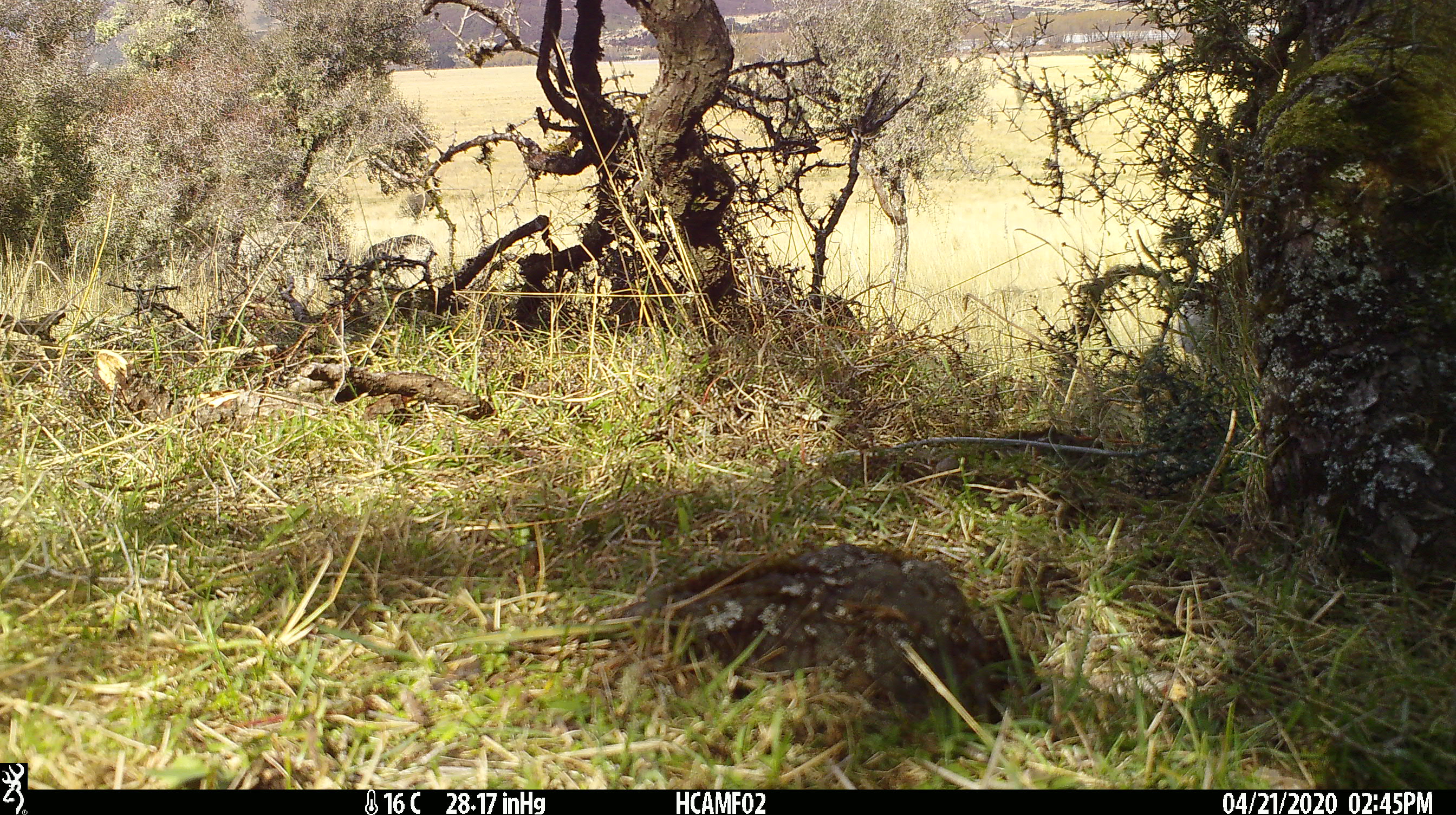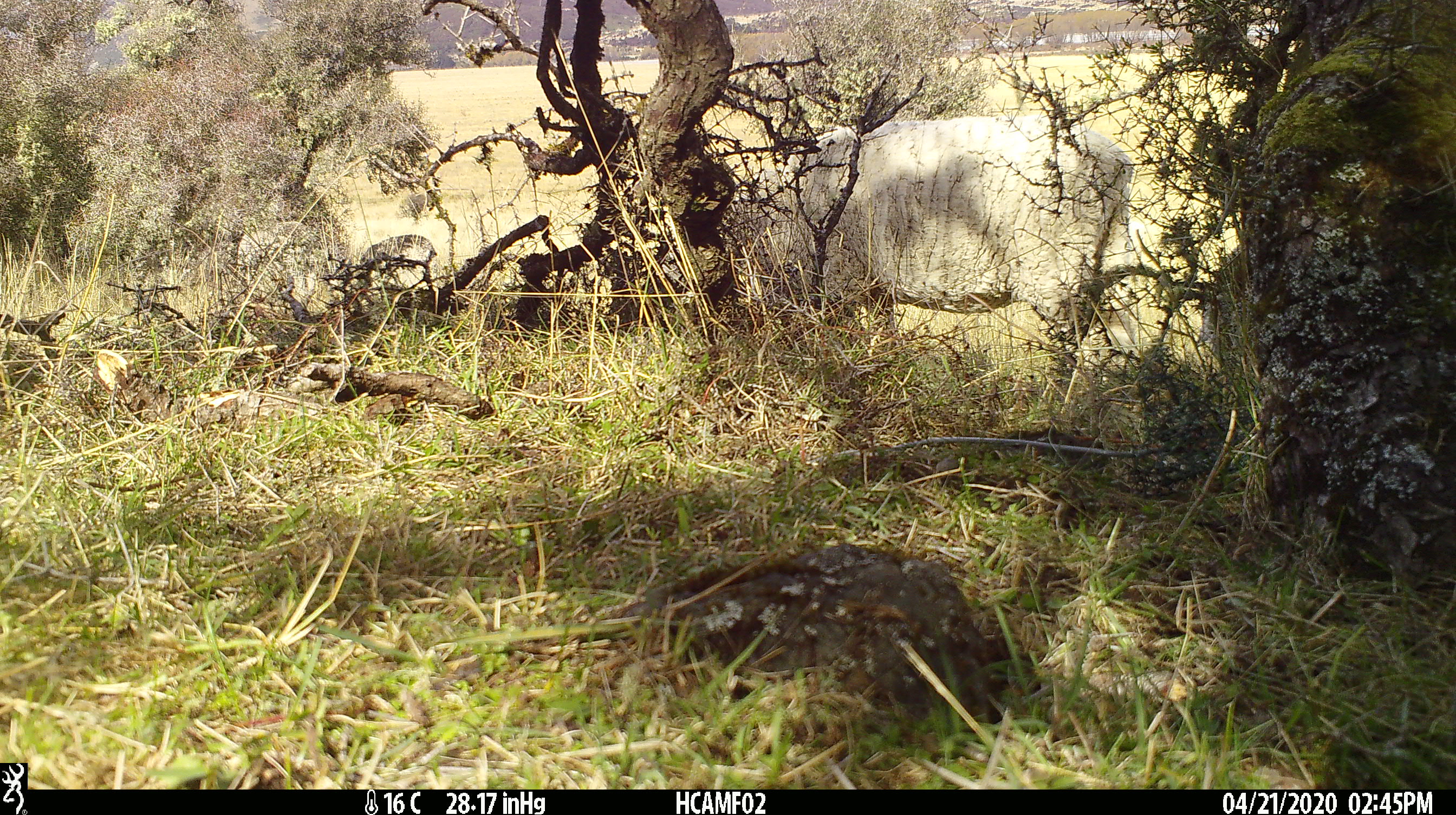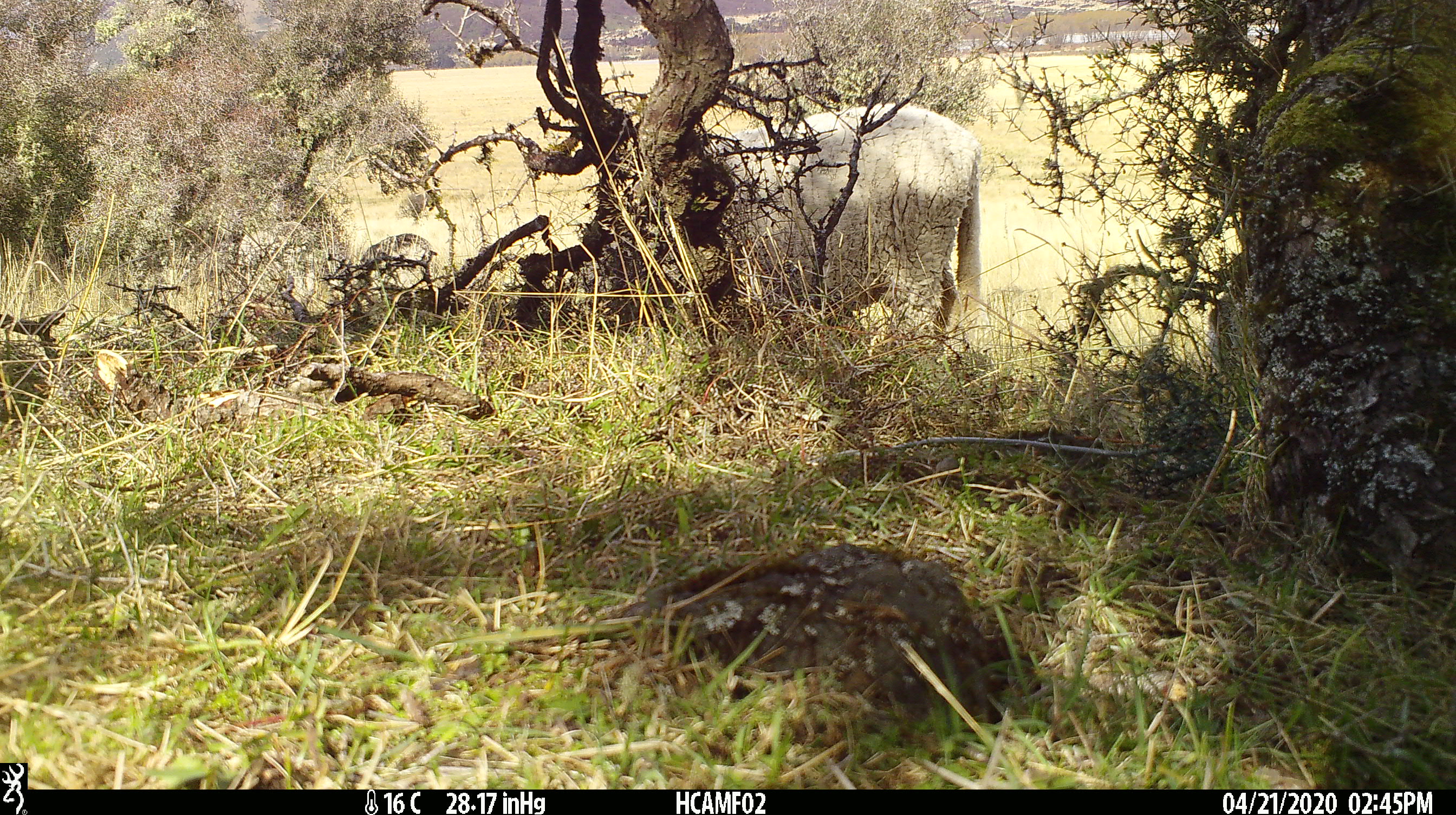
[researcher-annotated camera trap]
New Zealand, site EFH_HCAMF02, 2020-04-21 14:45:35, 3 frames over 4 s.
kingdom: Animalia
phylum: Chordata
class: Mammalia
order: Artiodactyla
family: Bovidae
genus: Ovis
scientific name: Ovis aries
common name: domestic sheep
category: sheep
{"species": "sheep (domestic sheep) (Ovis aries)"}